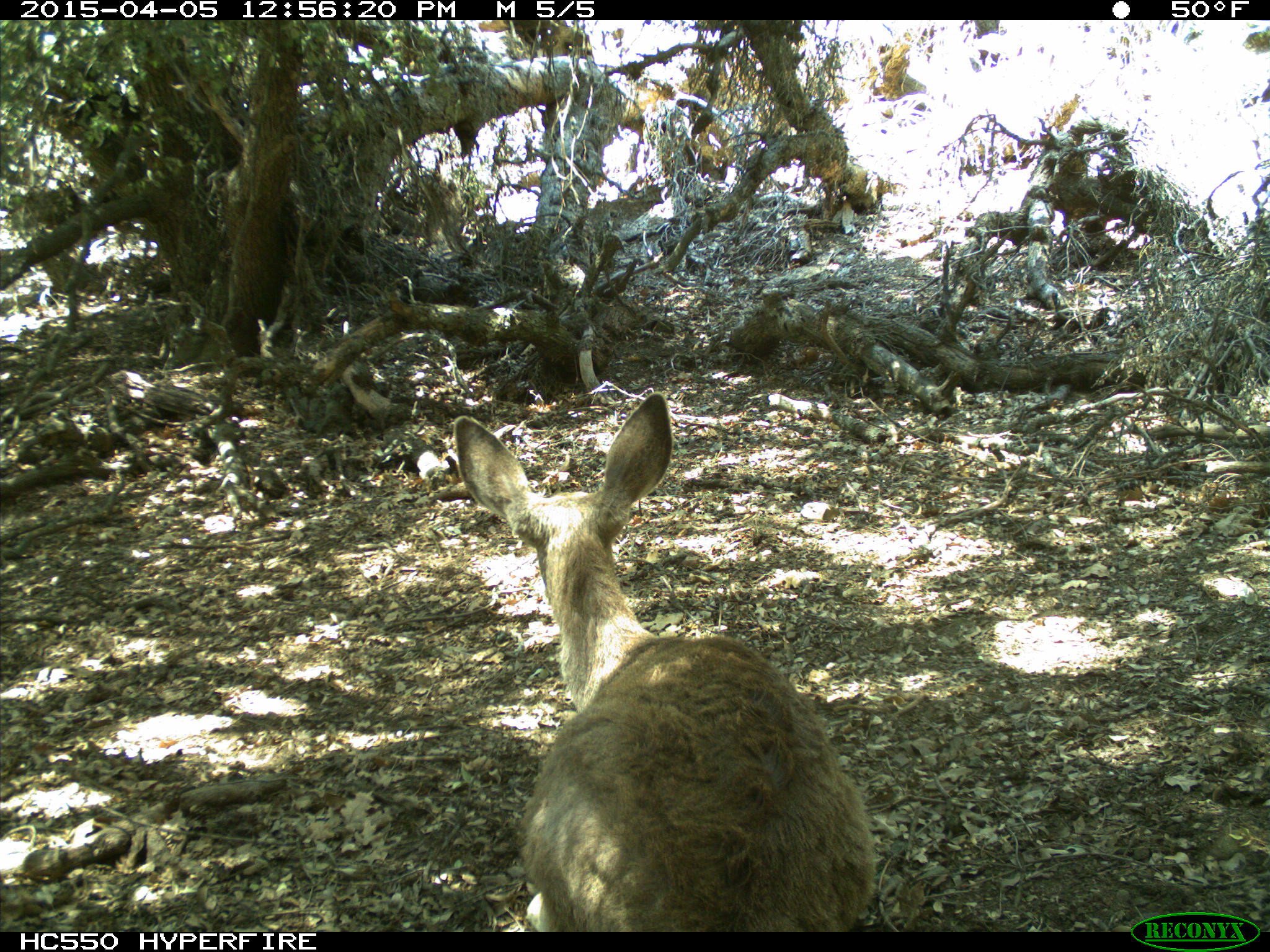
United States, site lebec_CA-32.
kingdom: Animalia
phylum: Chordata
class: Mammalia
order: Artiodactyla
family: Cervidae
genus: Odocoileus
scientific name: Odocoileus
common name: deer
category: unidentified deer